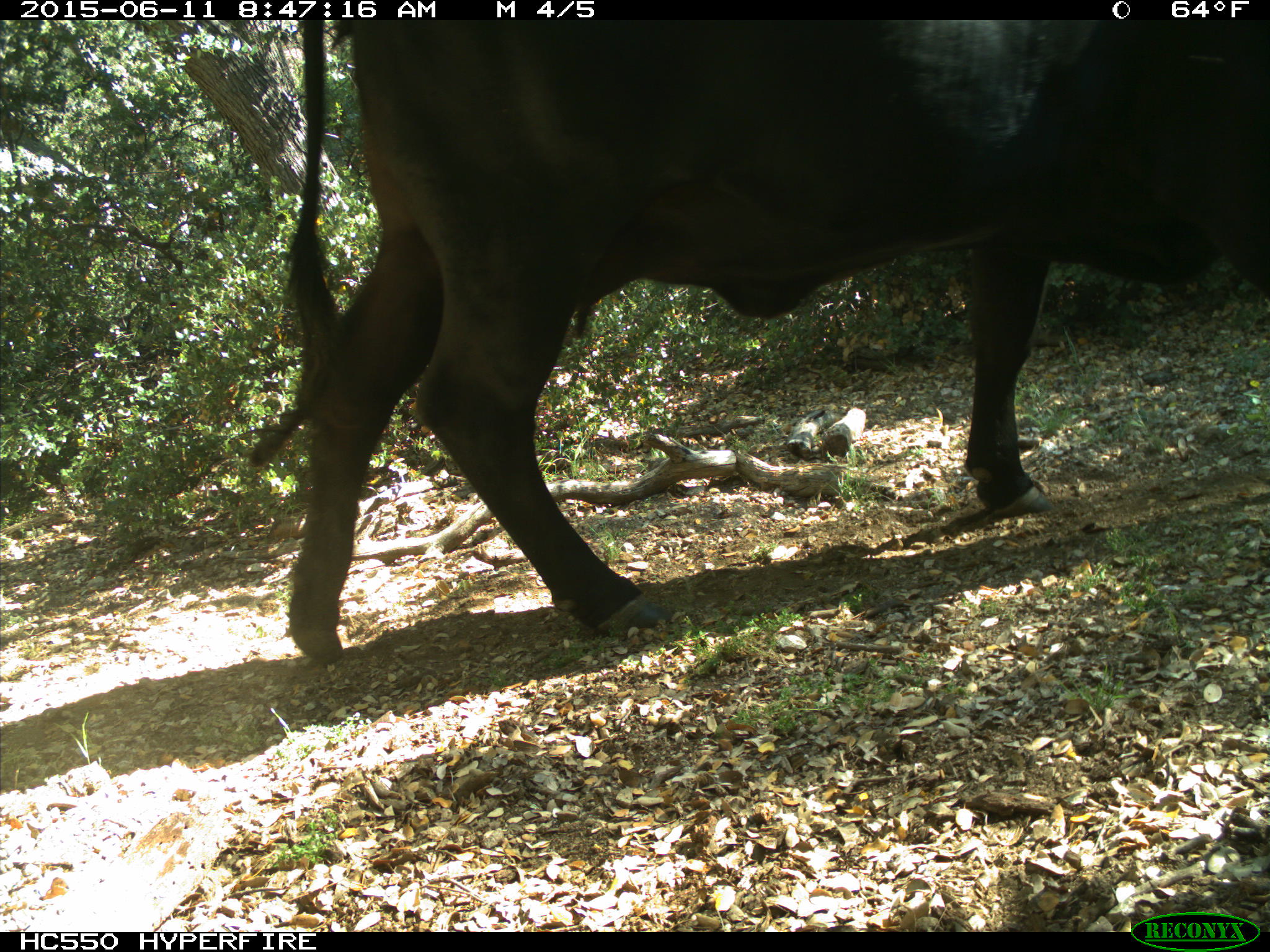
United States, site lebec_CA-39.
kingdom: Animalia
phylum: Chordata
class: Mammalia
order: Artiodactyla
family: Bovidae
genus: Bos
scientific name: Bos taurus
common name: domestic cow